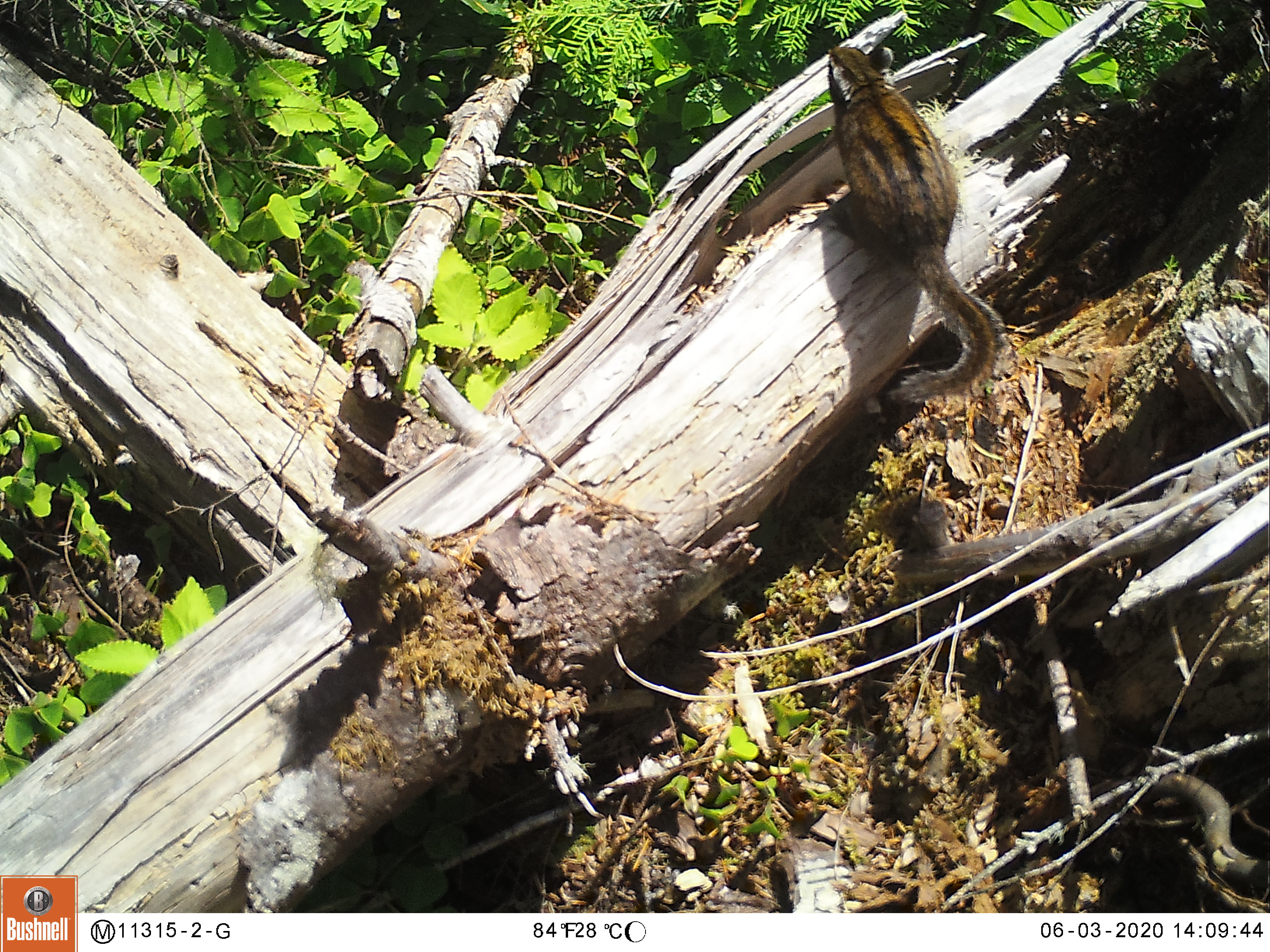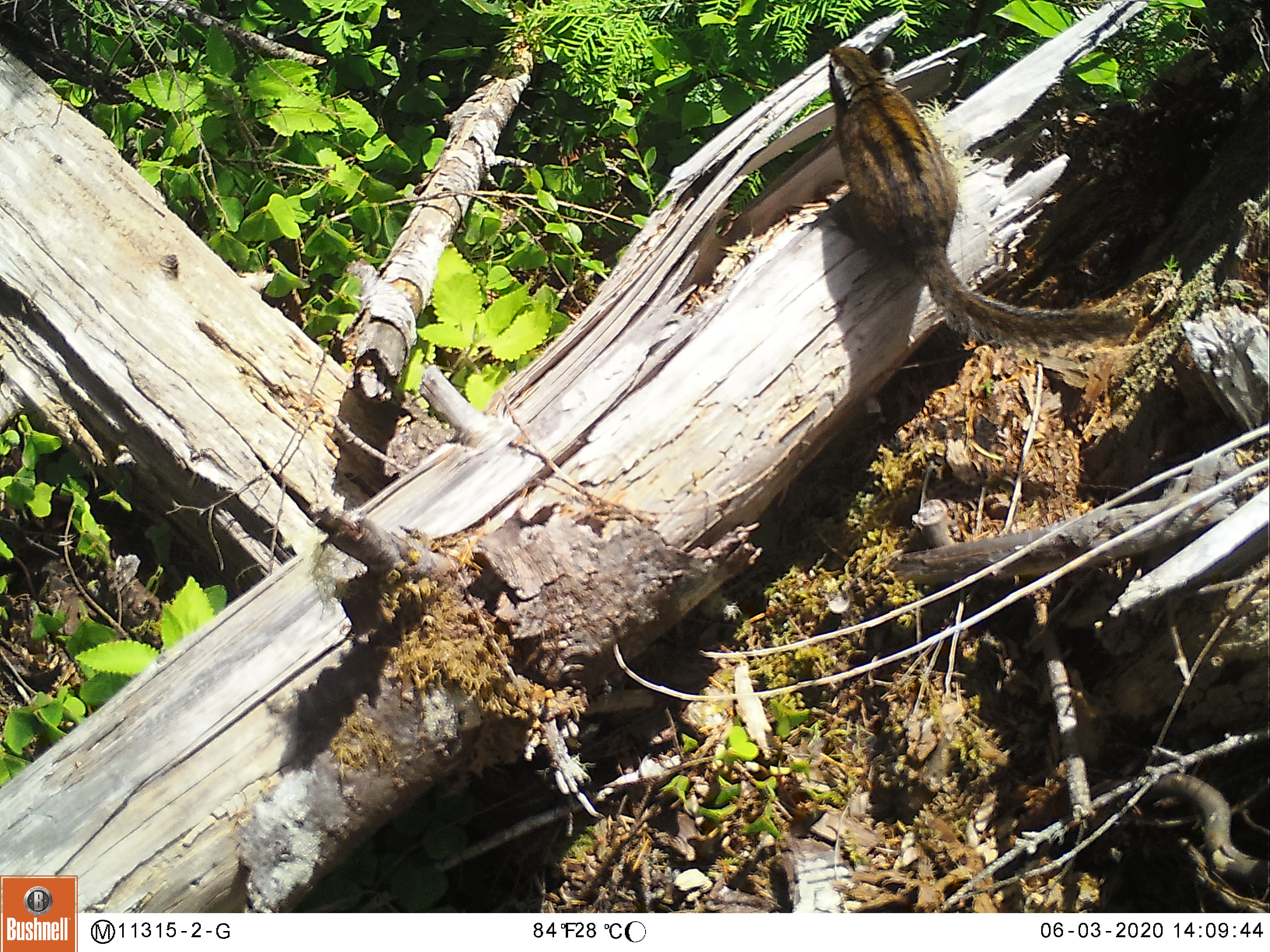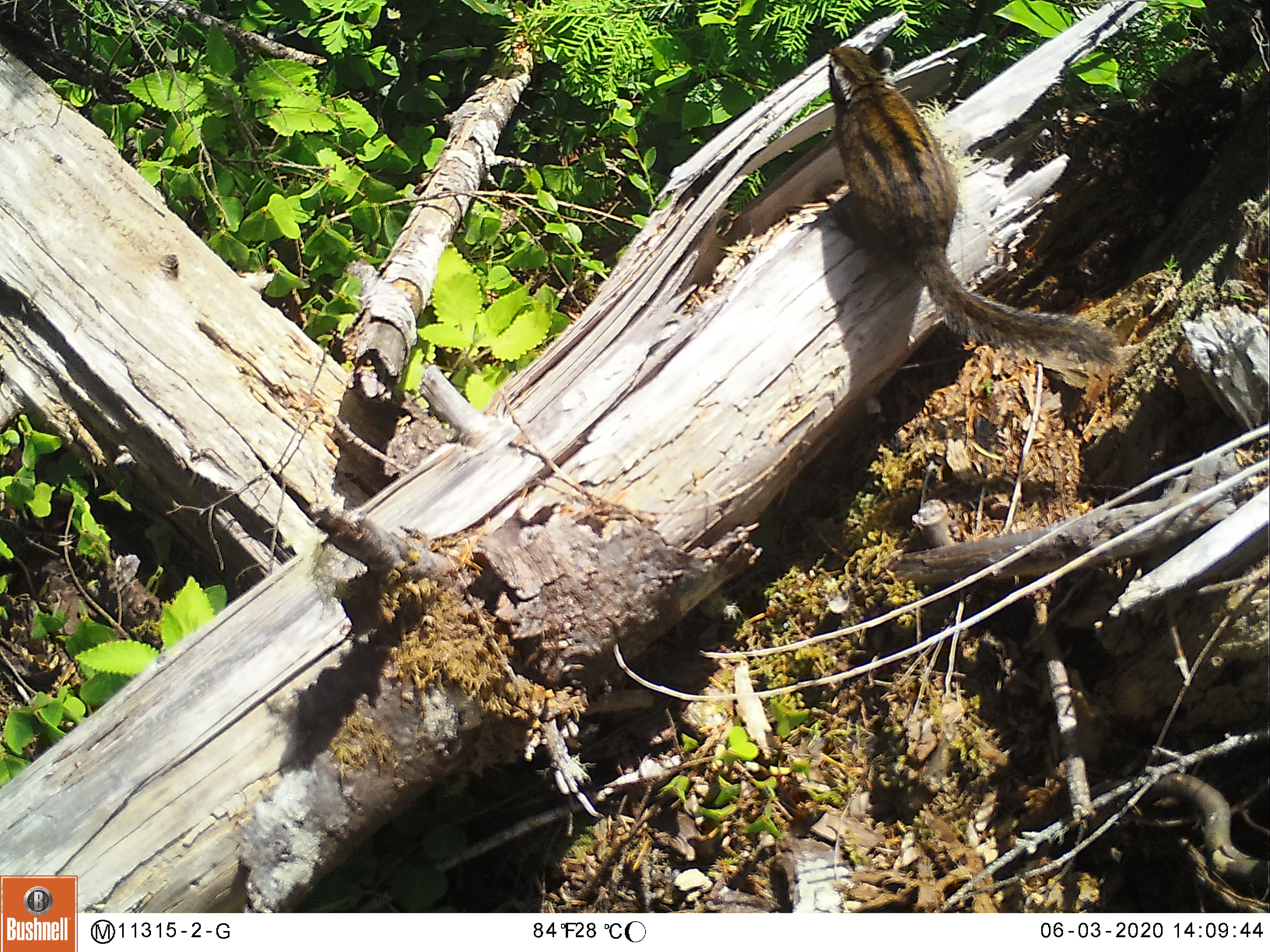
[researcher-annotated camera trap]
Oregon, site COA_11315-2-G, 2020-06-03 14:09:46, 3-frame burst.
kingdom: Animalia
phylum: Chordata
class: Mammalia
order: Rodentia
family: Sciuridae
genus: Neotamias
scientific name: Neotamias townsendii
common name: townsend's chipmunk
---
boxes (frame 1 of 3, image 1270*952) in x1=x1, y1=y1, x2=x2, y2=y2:
townsend's chipmunk: x1=792, y1=36, x2=1037, y2=414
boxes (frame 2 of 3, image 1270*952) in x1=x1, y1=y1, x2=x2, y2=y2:
townsend's chipmunk: x1=792, y1=38, x2=1138, y2=364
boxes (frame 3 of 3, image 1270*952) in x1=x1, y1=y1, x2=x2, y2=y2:
townsend's chipmunk: x1=799, y1=33, x2=1134, y2=386